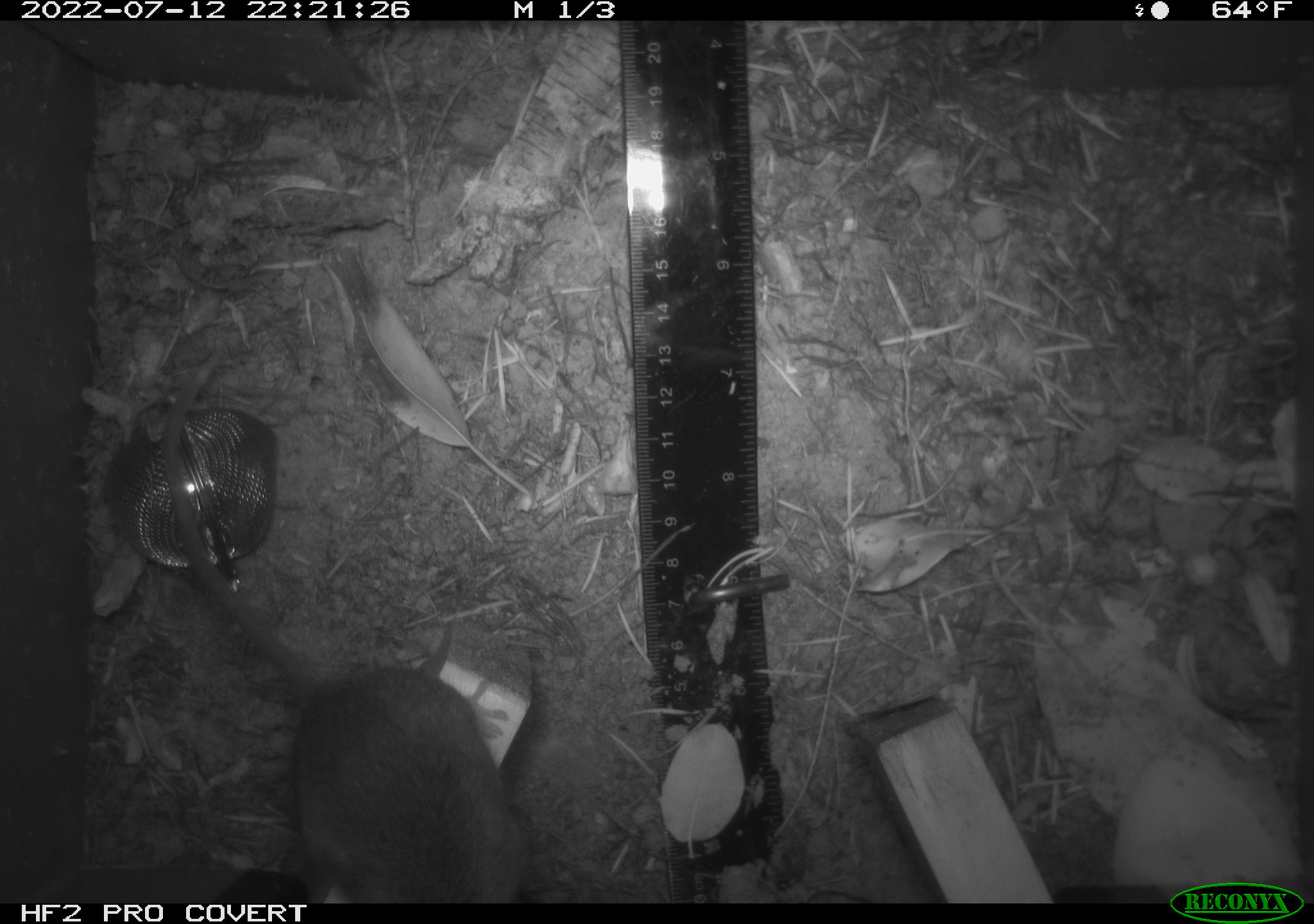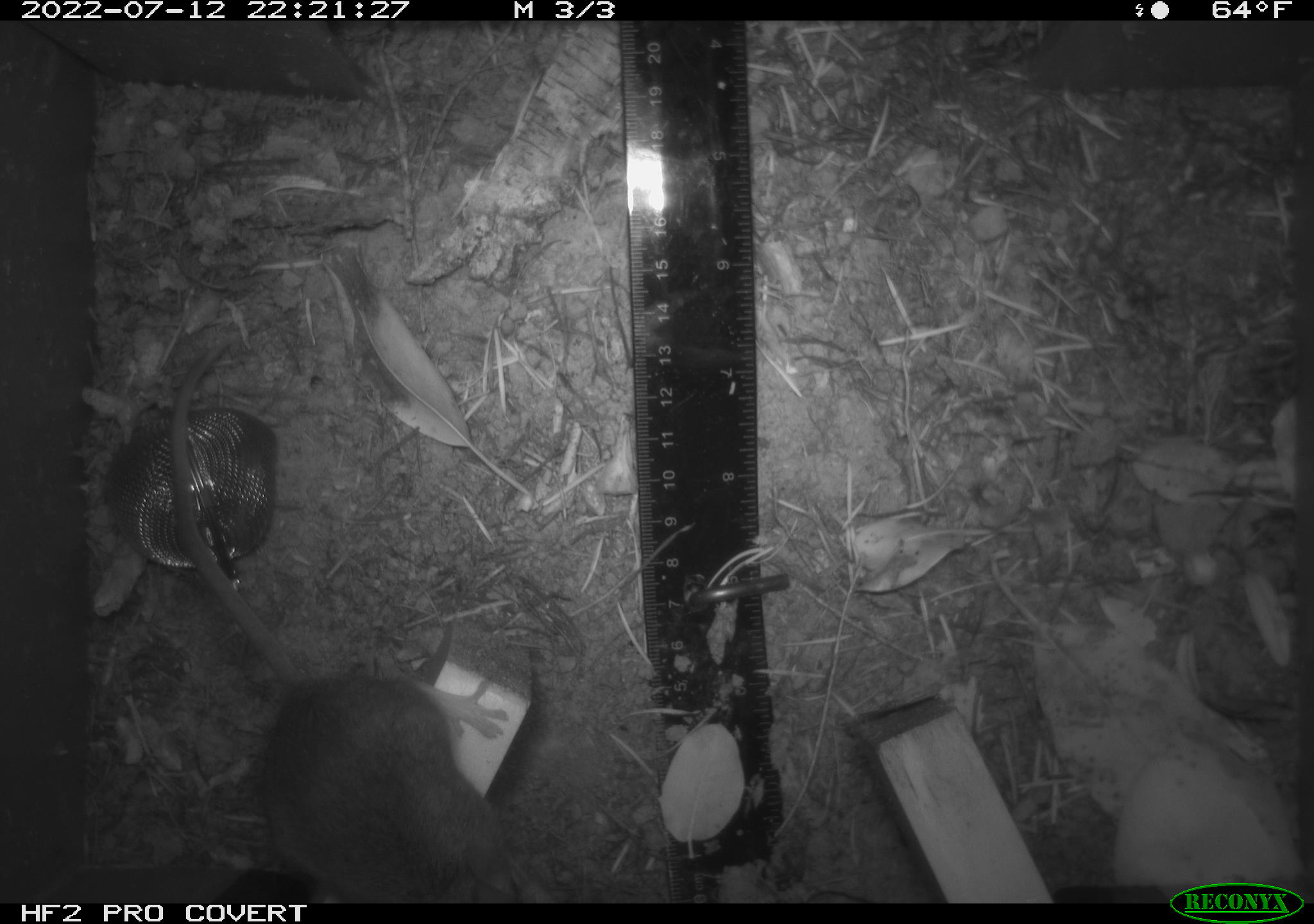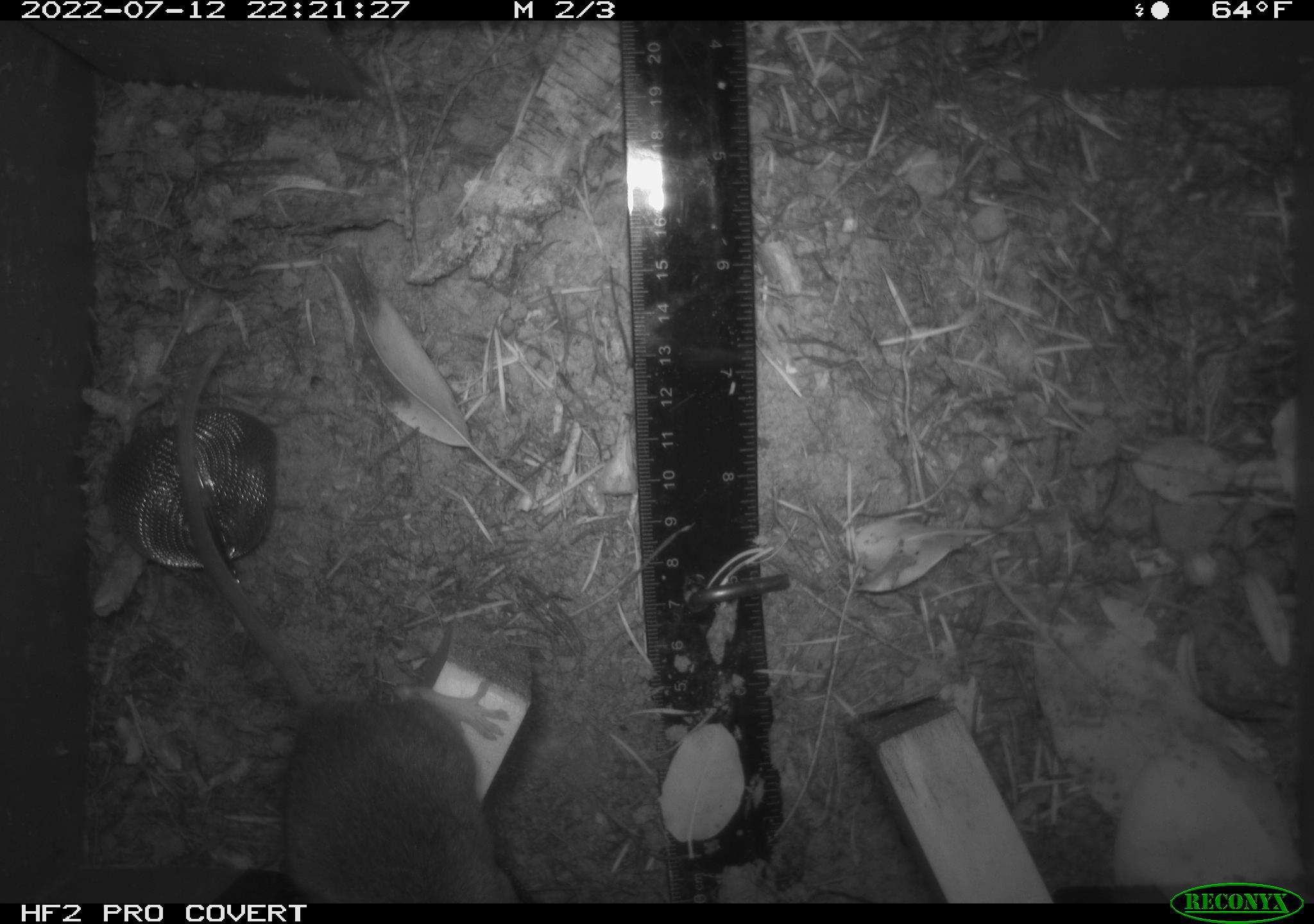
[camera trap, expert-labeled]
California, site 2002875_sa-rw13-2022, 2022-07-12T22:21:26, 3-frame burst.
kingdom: Animalia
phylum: Chordata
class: Mammalia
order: Rodentia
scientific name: Rodentia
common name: mouse species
Mouse species (Rodentia).